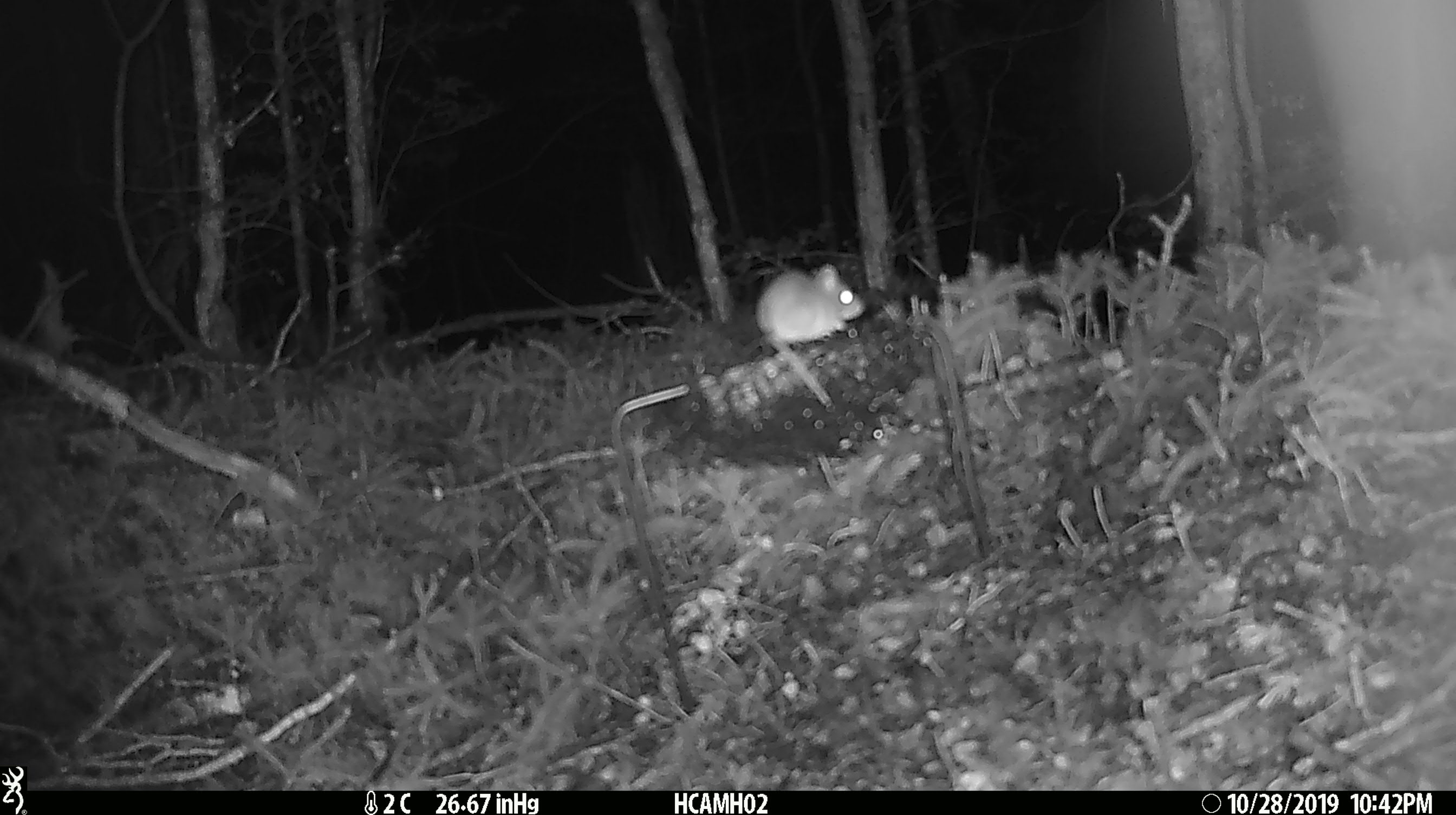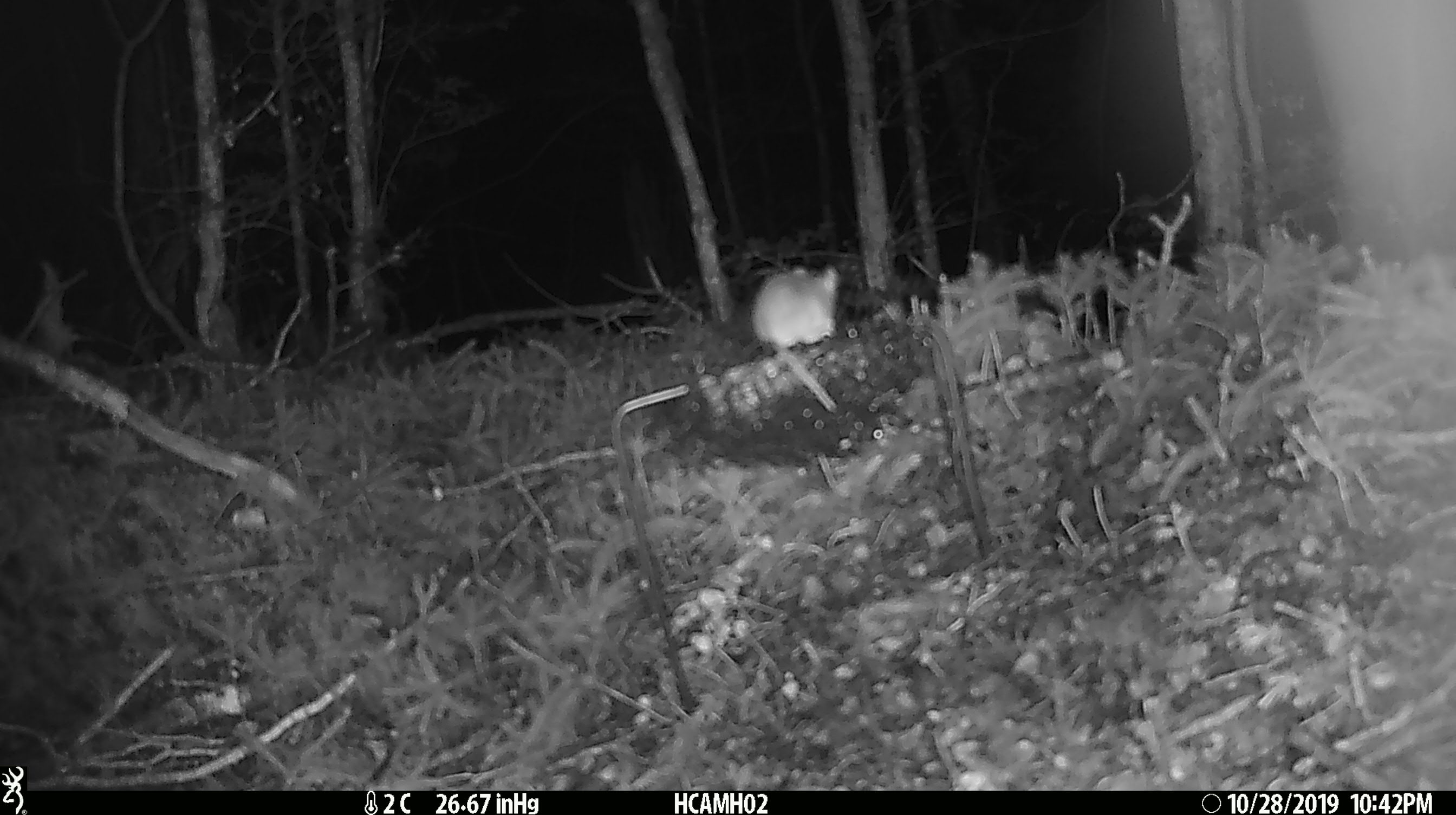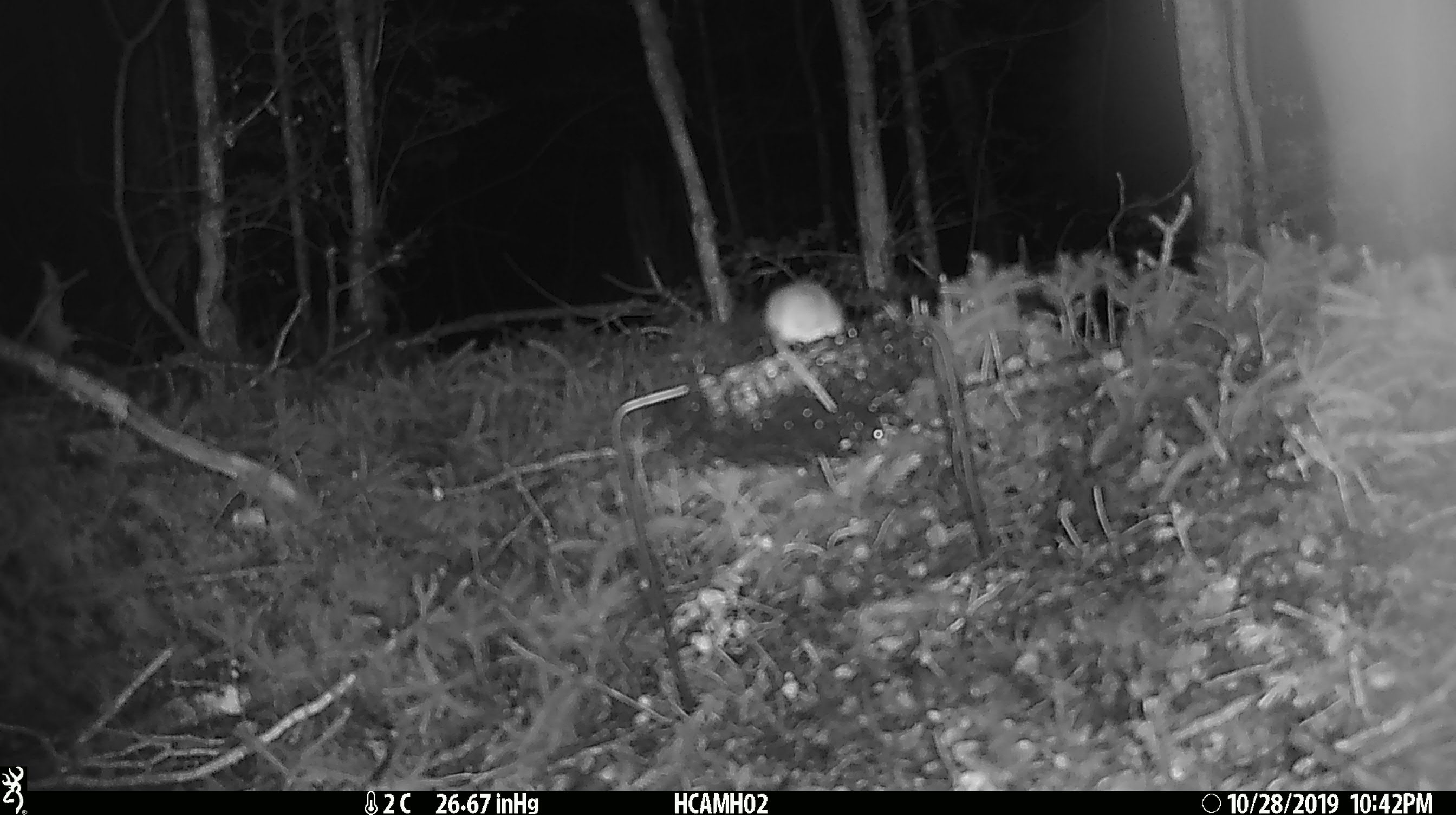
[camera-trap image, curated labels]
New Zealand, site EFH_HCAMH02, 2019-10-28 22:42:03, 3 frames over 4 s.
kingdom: Animalia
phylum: Chordata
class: Mammalia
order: Rodentia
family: Muridae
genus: Mus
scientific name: Mus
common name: mouse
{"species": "mouse (Mus)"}